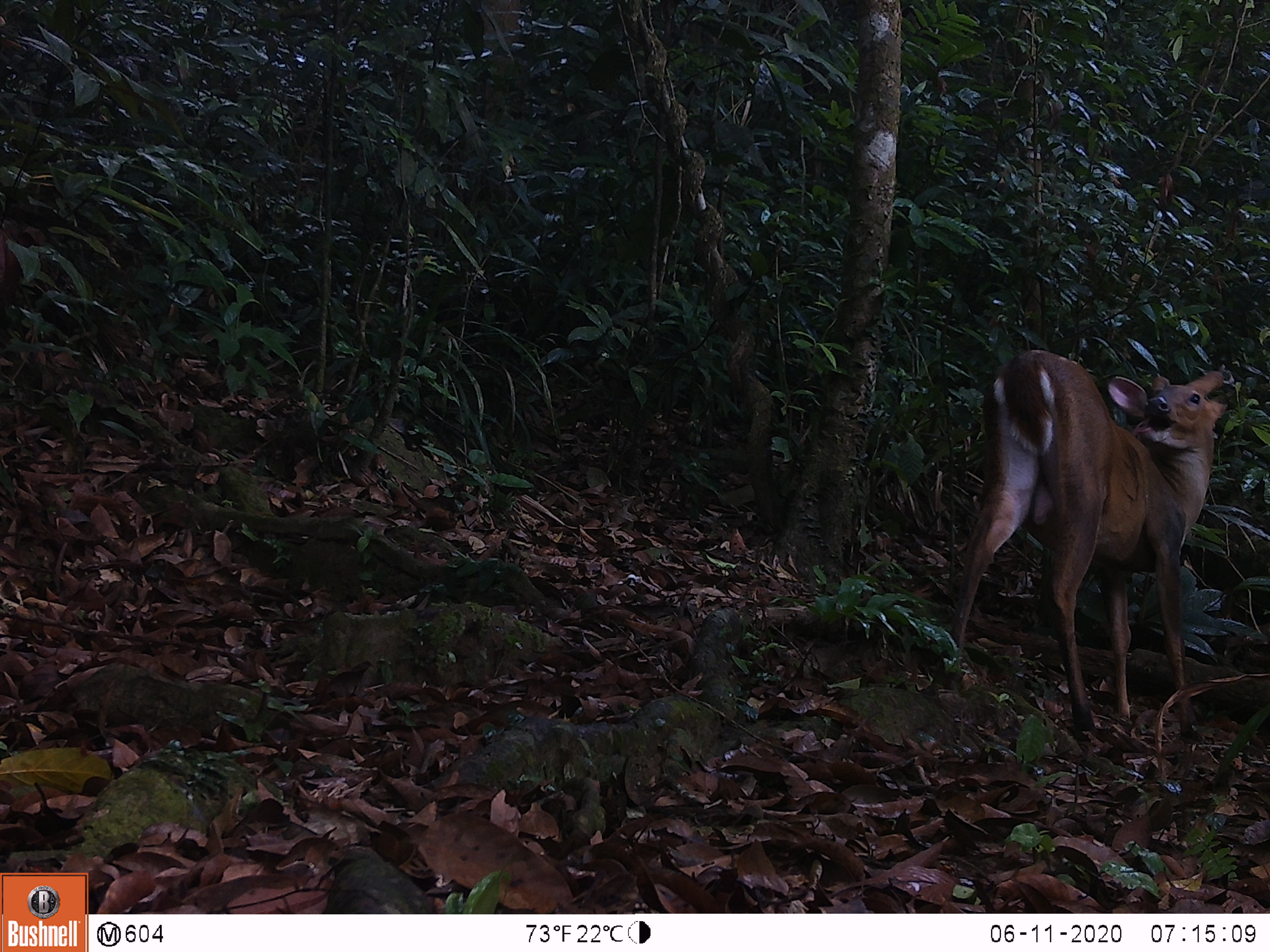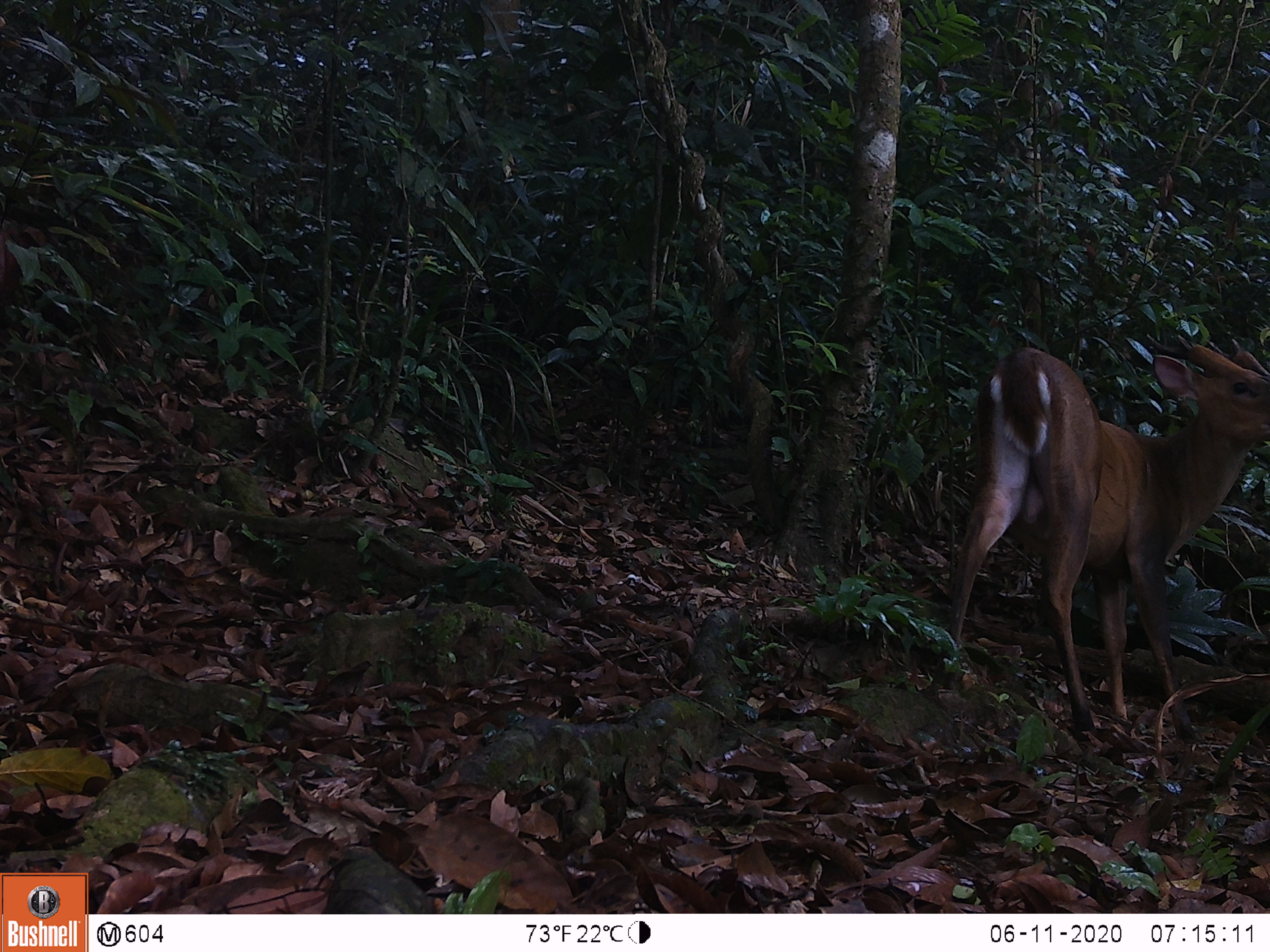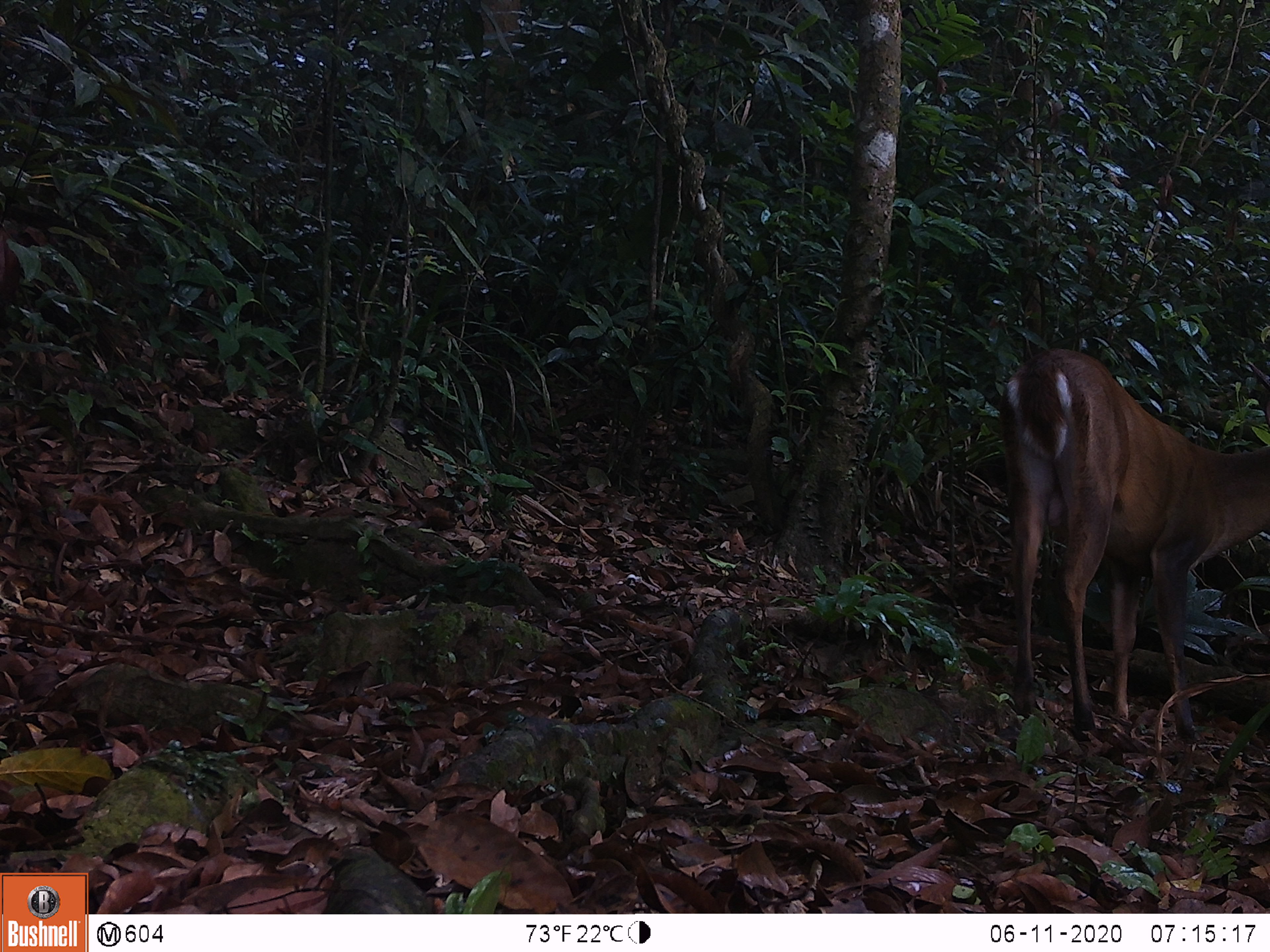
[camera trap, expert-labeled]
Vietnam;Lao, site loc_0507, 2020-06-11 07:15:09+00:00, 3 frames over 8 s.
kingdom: Animalia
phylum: Chordata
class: Mammalia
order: Artiodactyla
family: Cervidae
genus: Muntiacus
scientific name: Muntiacus vuquangensis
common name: large-antlered muntjac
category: large antlered muntjac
Large antlered muntjac (large-antlered muntjac) (Muntiacus vuquangensis). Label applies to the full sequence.